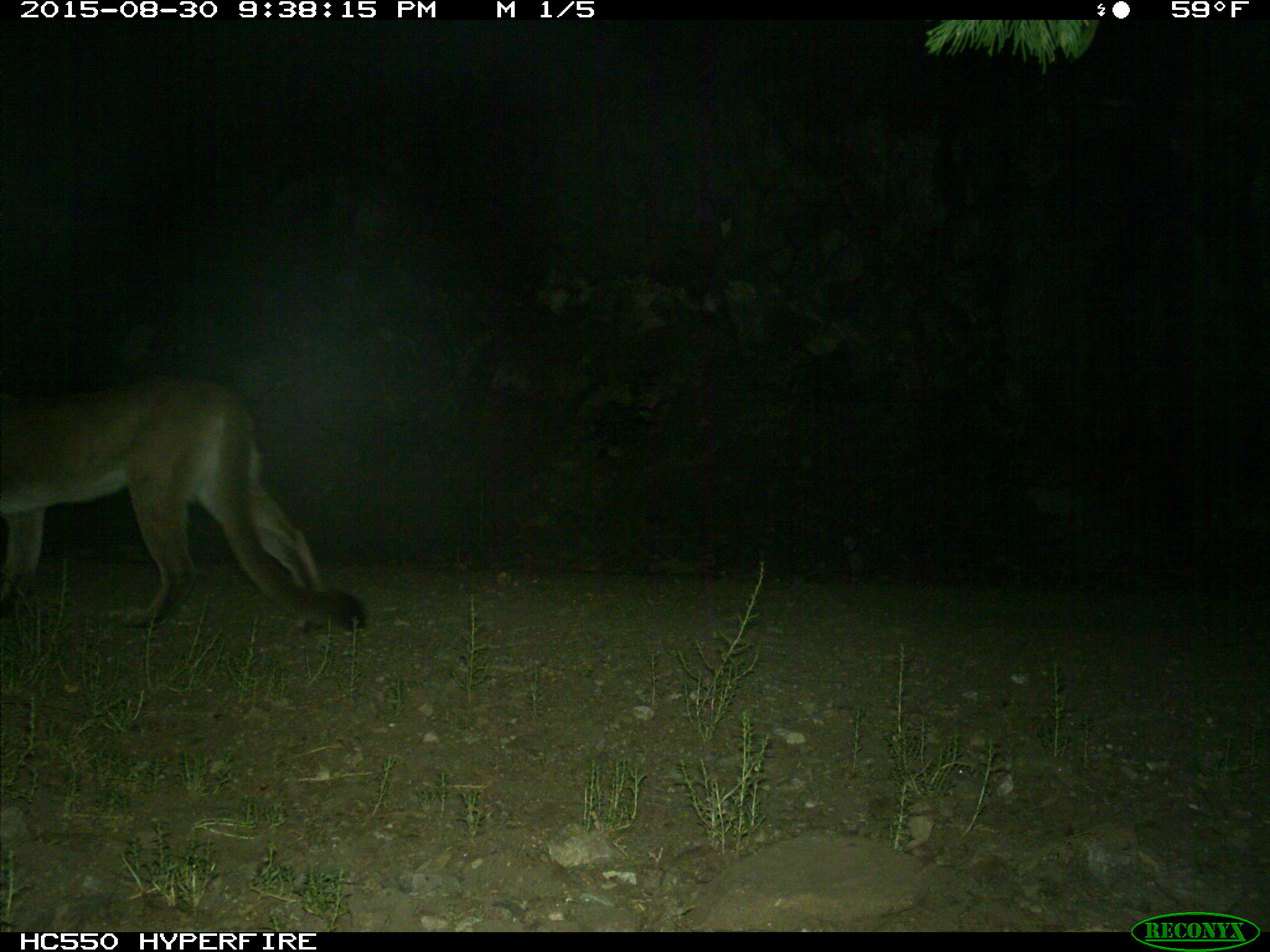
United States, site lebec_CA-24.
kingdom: Animalia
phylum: Chordata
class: Mammalia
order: Carnivora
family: Felidae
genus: Puma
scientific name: Puma concolor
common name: mountain lion